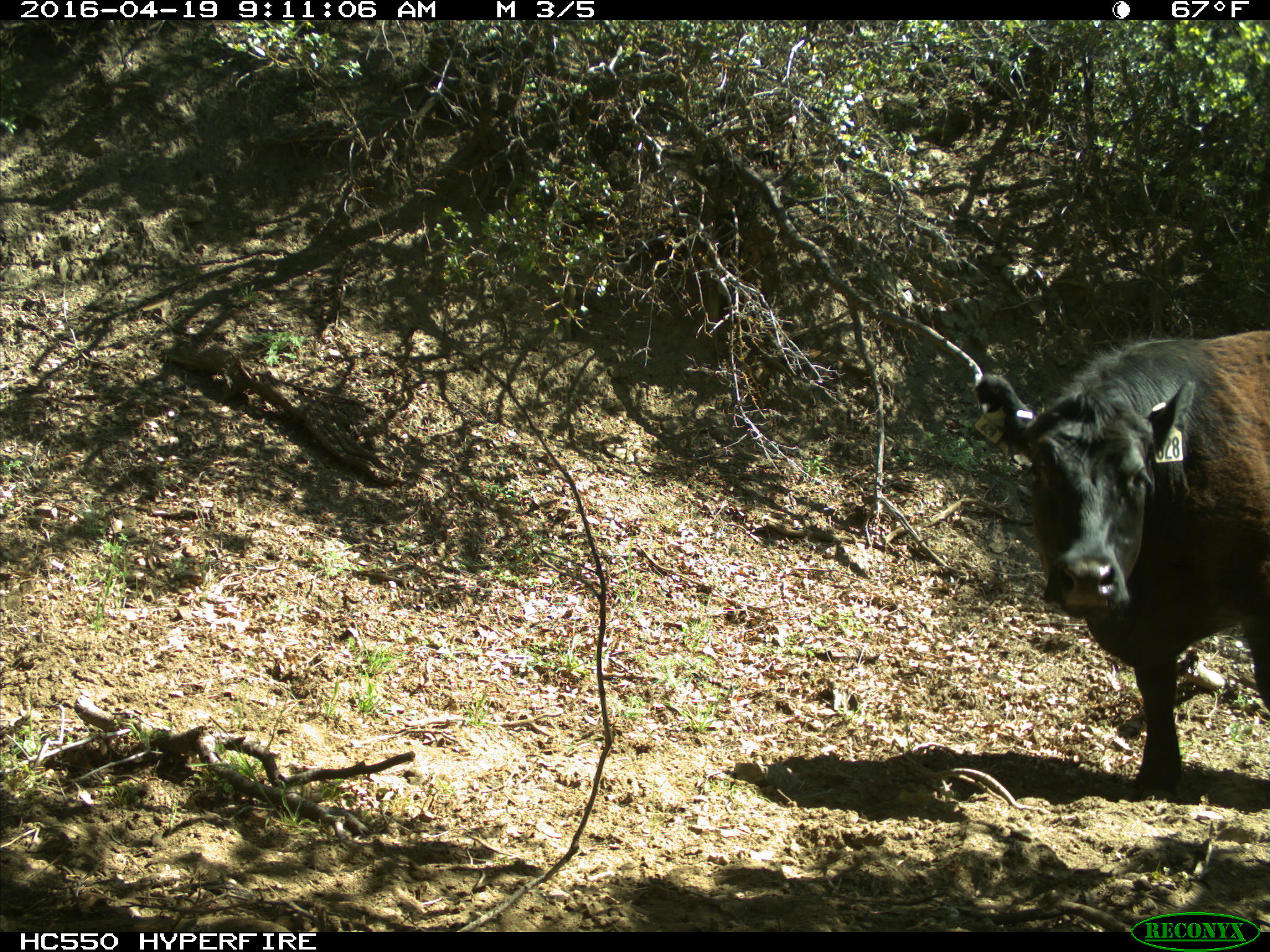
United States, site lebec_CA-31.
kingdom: Animalia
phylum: Chordata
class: Mammalia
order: Artiodactyla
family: Bovidae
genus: Bos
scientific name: Bos taurus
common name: domestic cow